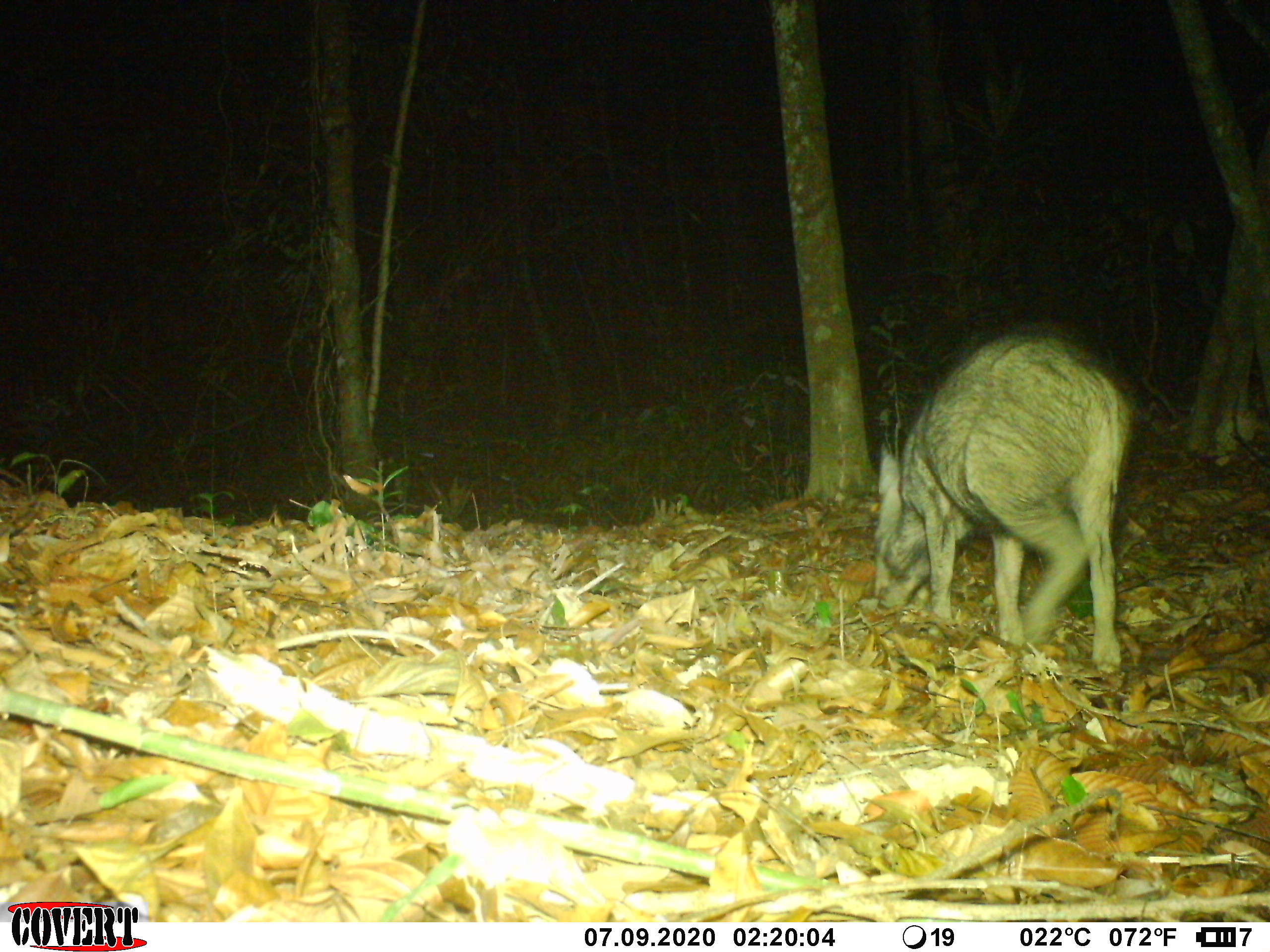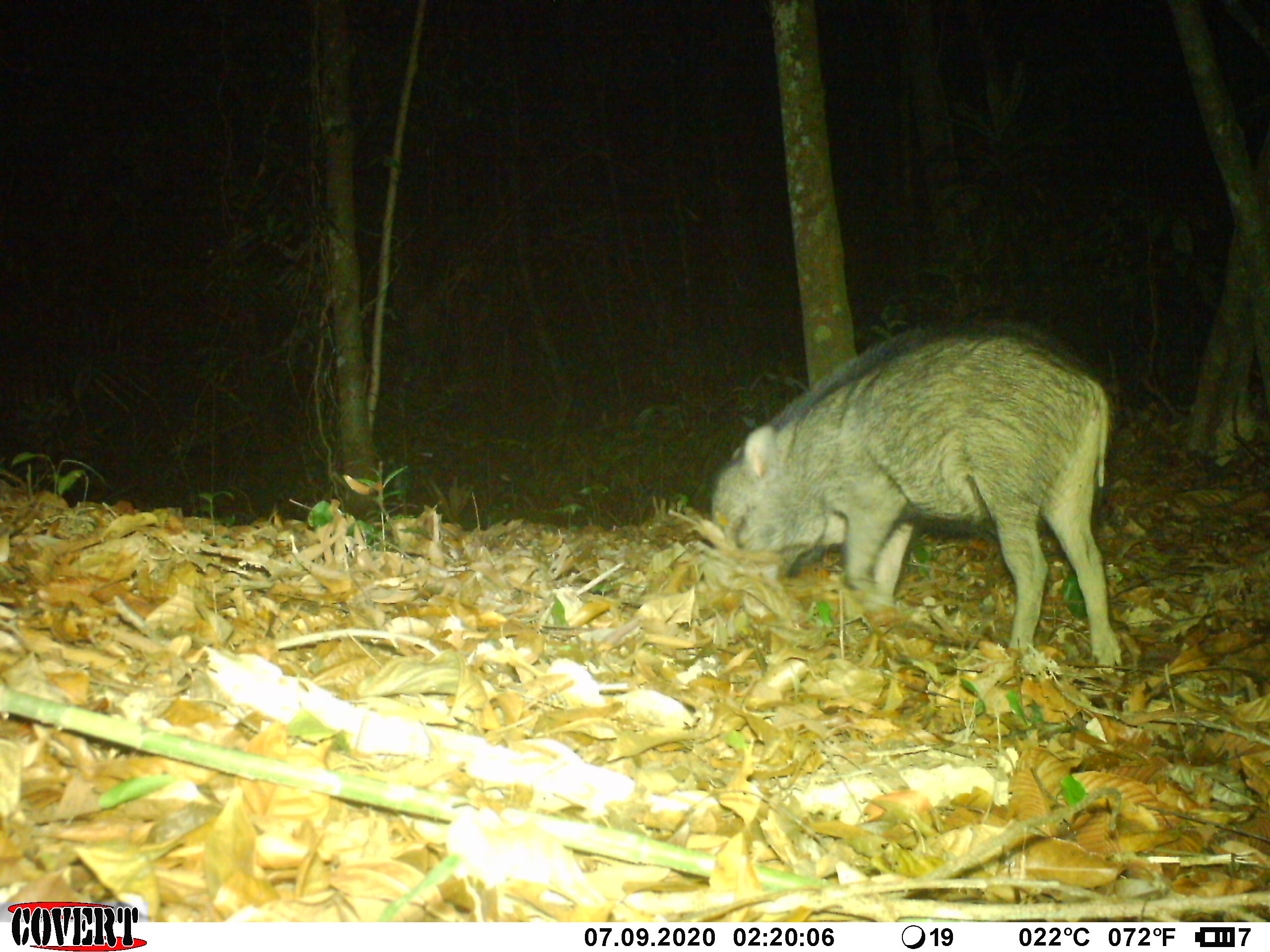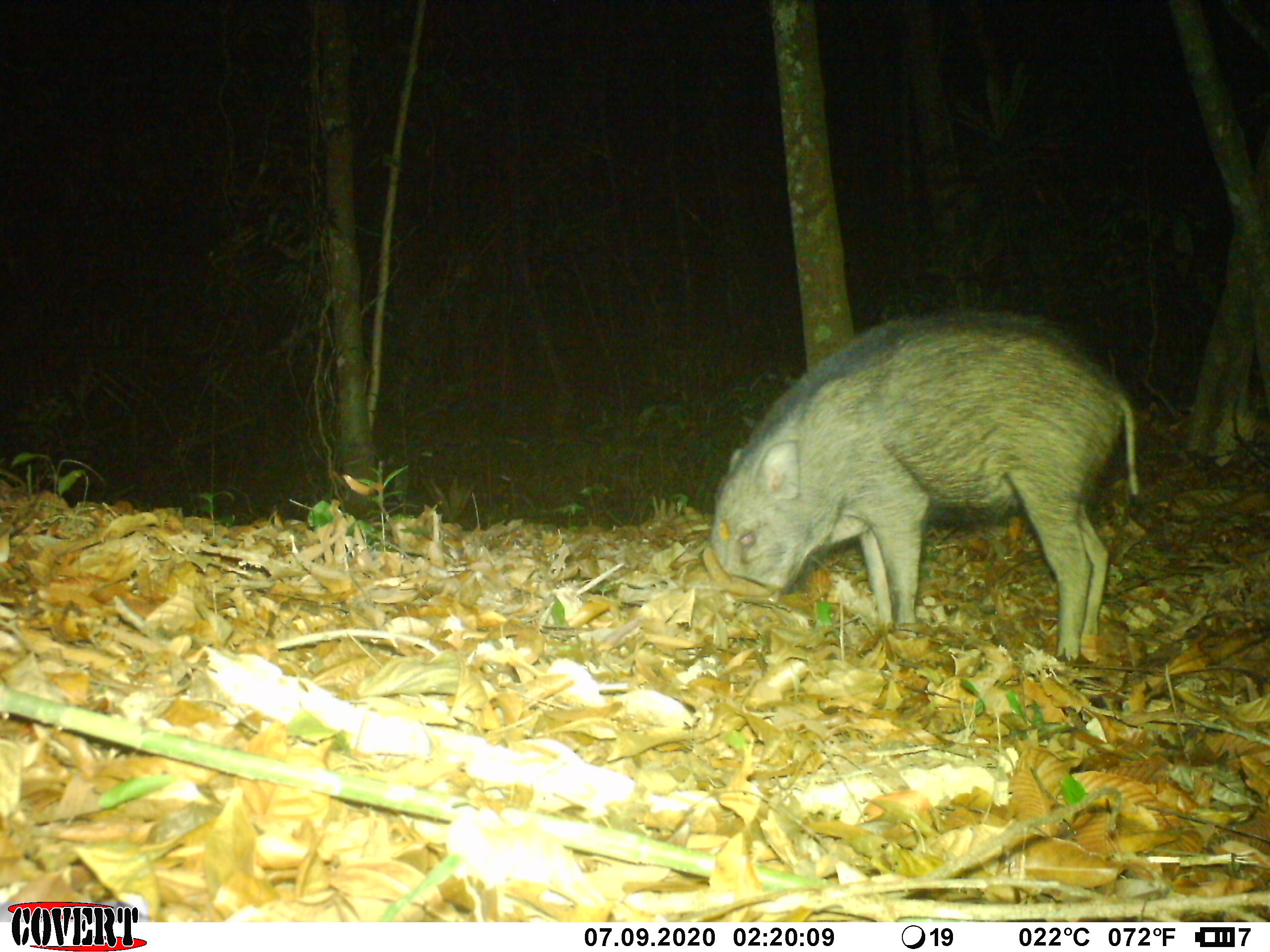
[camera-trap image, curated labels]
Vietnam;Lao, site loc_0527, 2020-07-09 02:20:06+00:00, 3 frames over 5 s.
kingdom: Animalia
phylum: Chordata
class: Mammalia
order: Artiodactyla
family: Suidae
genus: Sus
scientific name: Sus scrofa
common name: eurasian wild pig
Eurasian wild pig (Sus scrofa). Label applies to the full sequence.